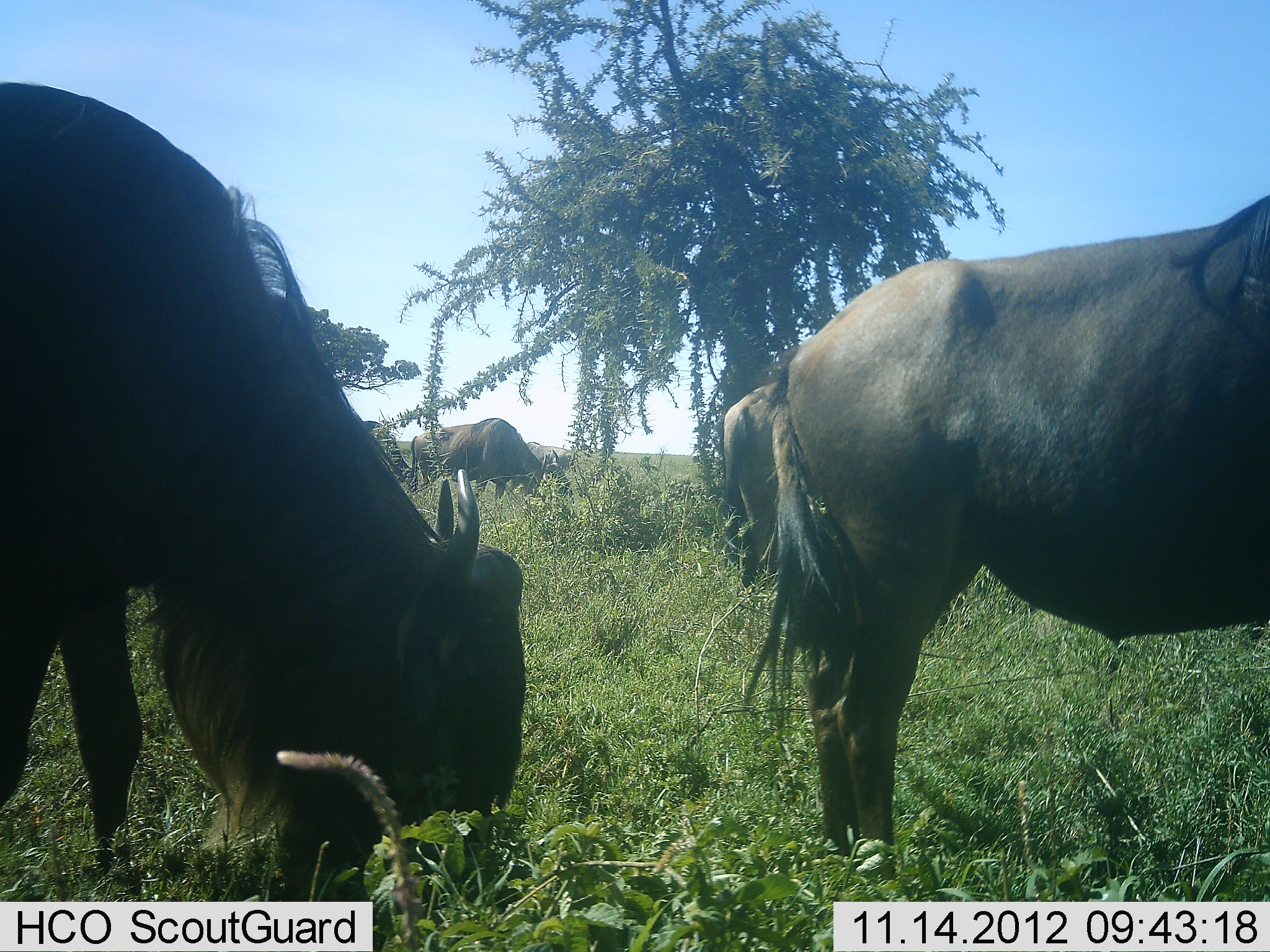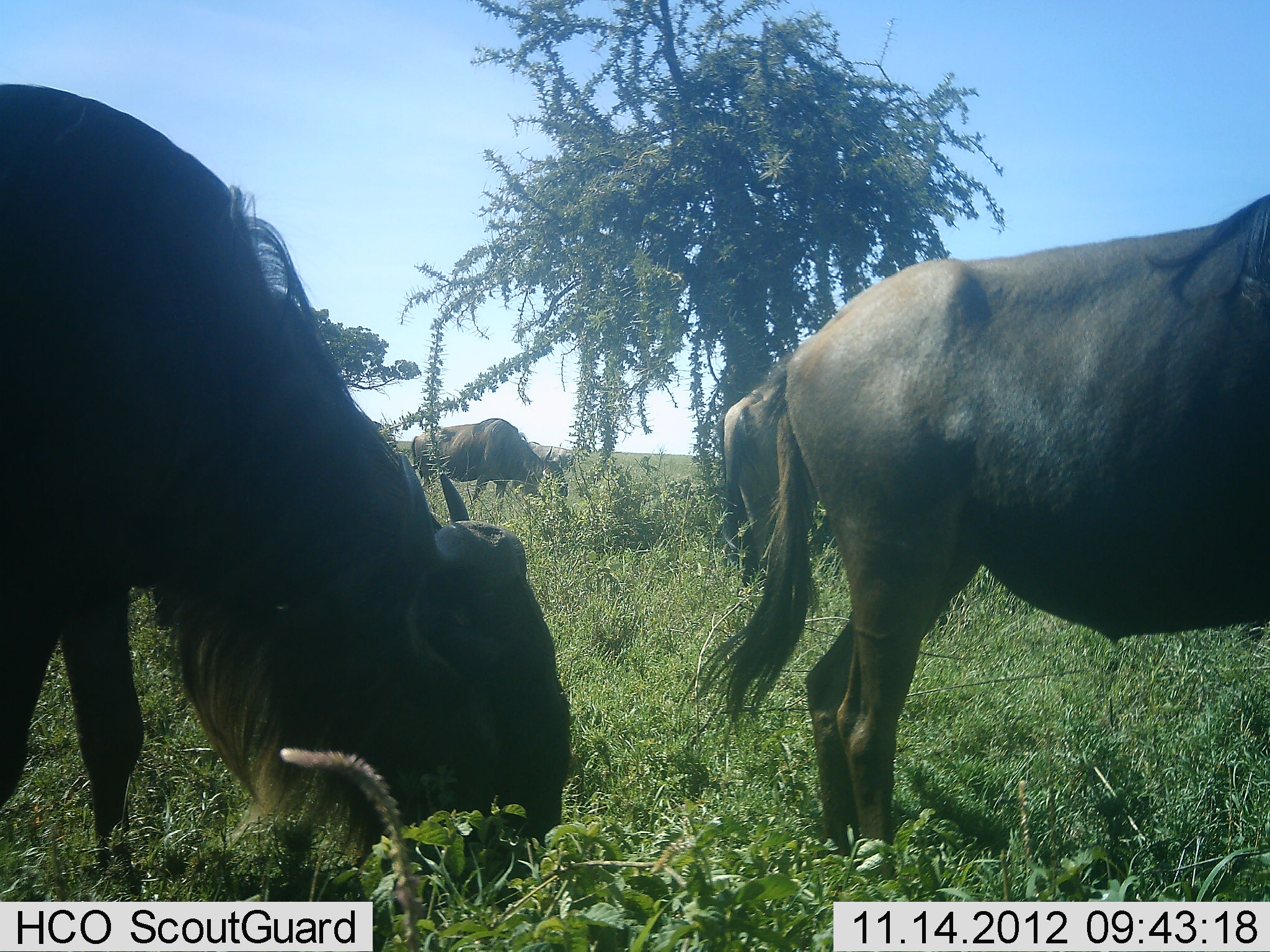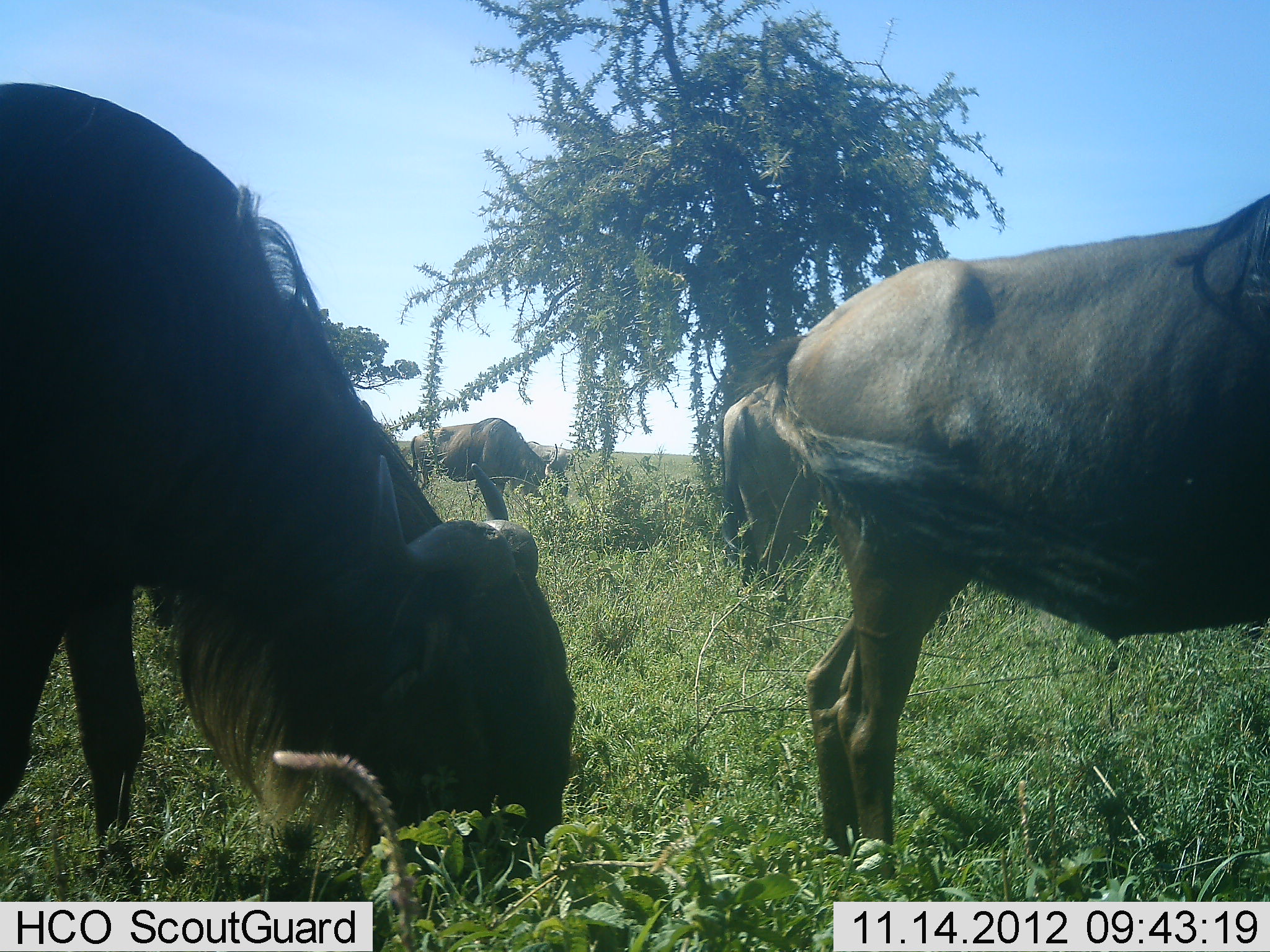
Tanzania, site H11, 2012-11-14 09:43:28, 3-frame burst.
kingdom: Animalia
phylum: Chordata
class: Mammalia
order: Artiodactyla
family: Bovidae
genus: Connochaetes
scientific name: Connochaetes taurinus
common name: blue wildebeest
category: wildebeest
Wildebeest (blue wildebeest) (Connochaetes taurinus), count 4. Behavior (volunteer vote fractions): standing 70%, resting 0%, moving 0%, interacting 0%. Young present (vote fraction): 0%. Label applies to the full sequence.